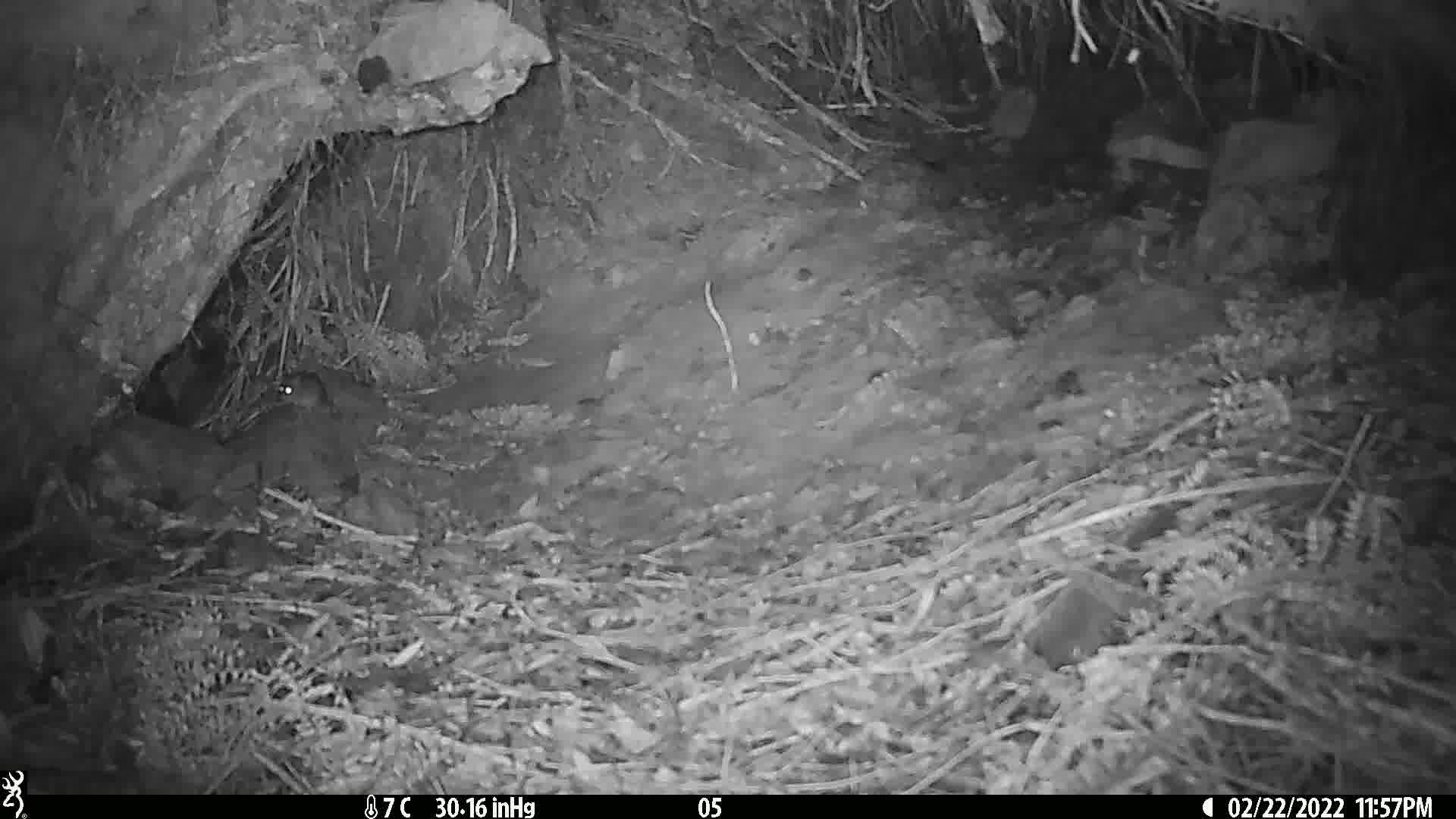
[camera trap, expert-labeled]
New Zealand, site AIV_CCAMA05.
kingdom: Animalia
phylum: Chordata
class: Mammalia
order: Rodentia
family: Muridae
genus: Mus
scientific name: Mus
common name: mouse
Mouse (Mus).